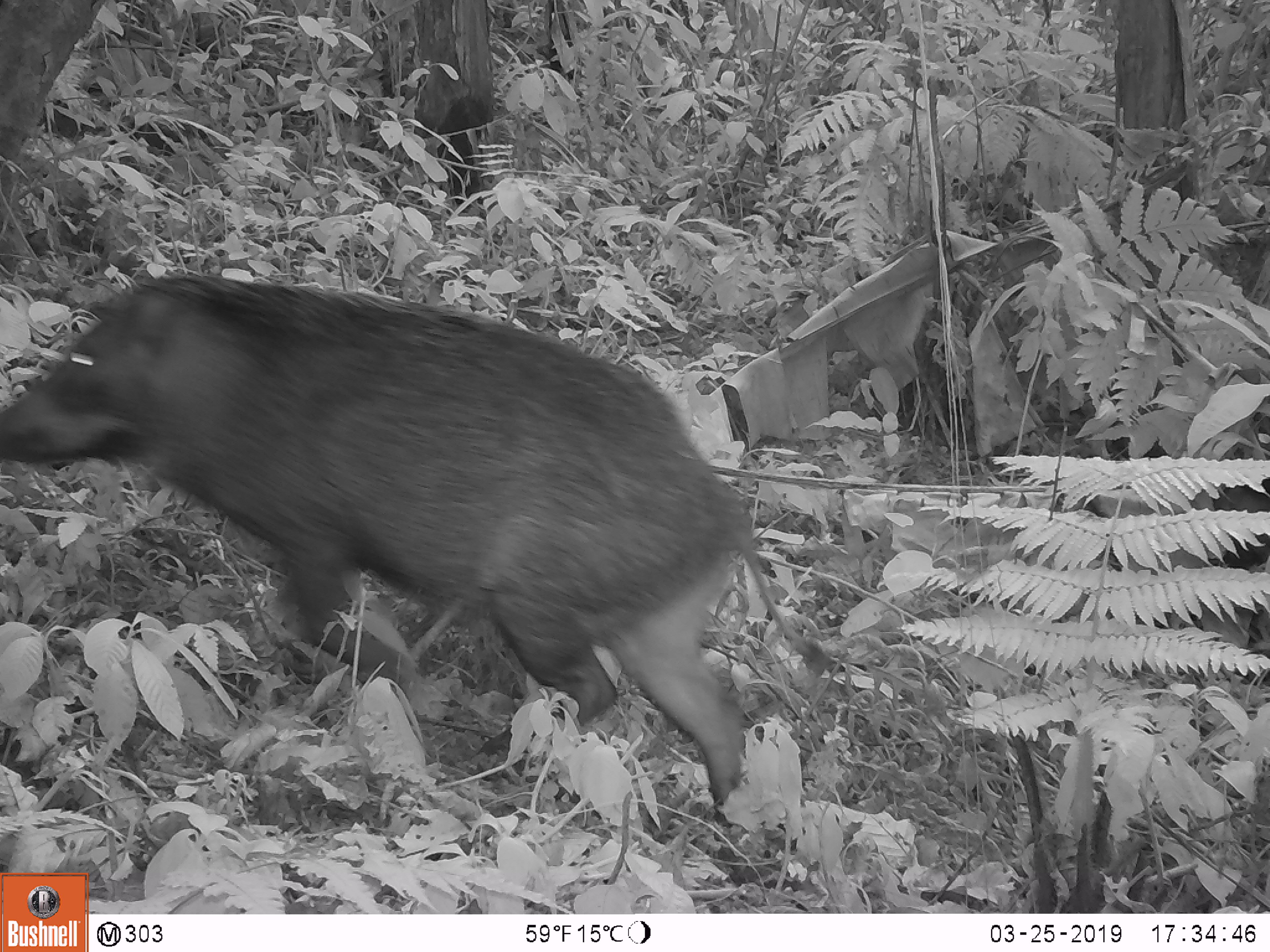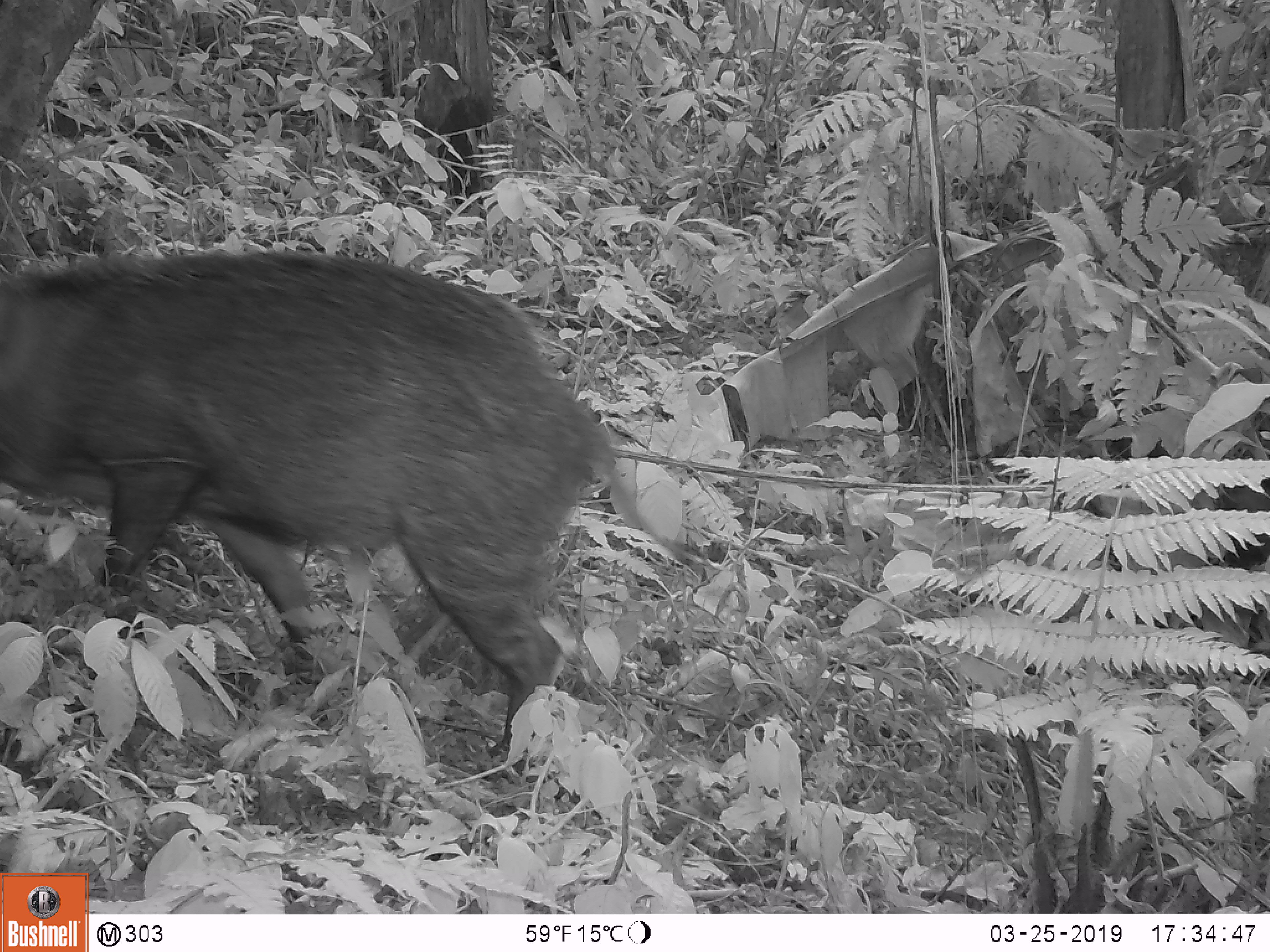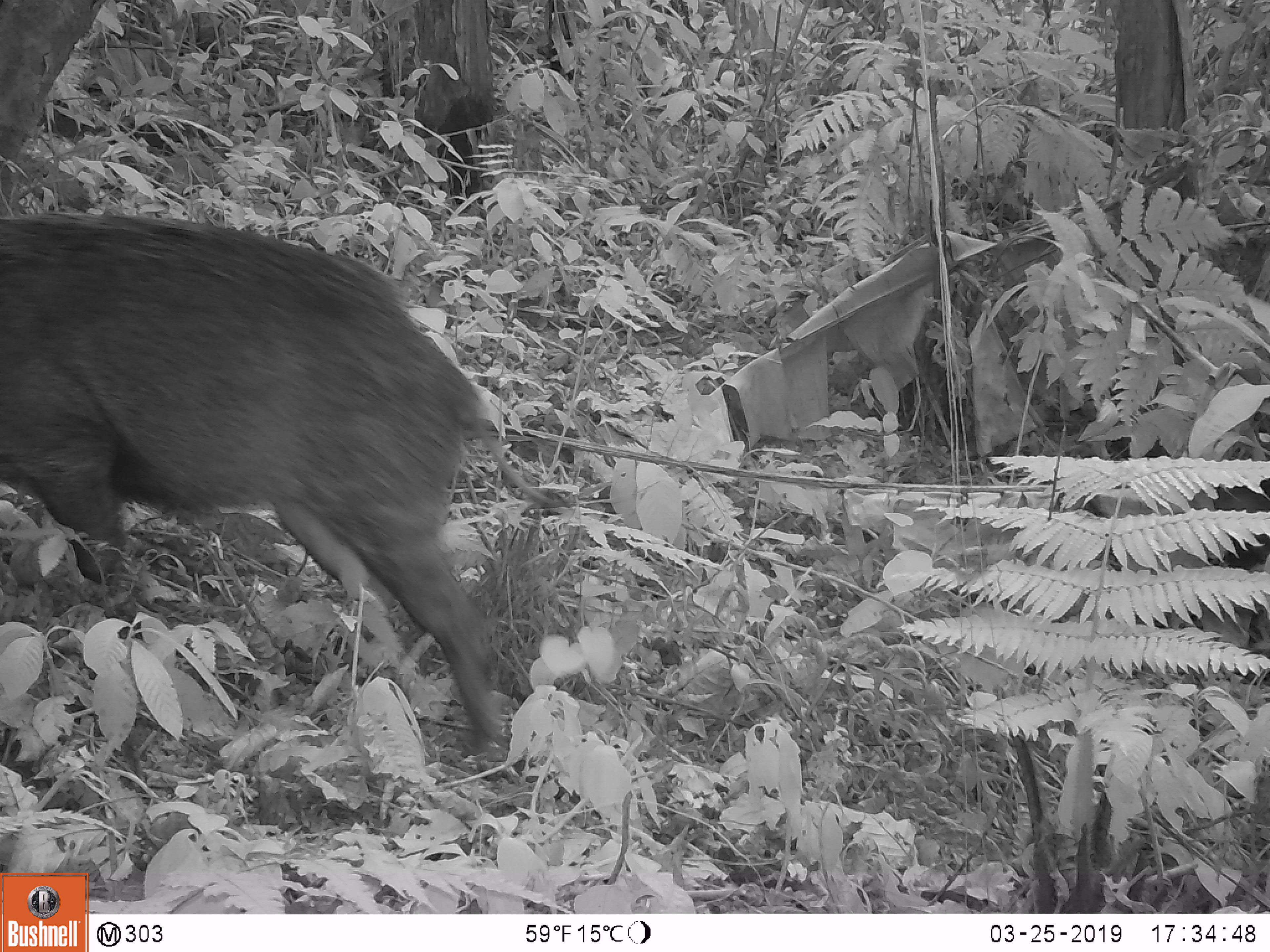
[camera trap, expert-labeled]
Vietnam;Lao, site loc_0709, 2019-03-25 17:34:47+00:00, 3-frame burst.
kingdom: Animalia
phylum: Chordata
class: Mammalia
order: Artiodactyla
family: Suidae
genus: Sus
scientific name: Sus scrofa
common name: eurasian wild pig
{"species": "eurasian wild pig (Sus scrofa)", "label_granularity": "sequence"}